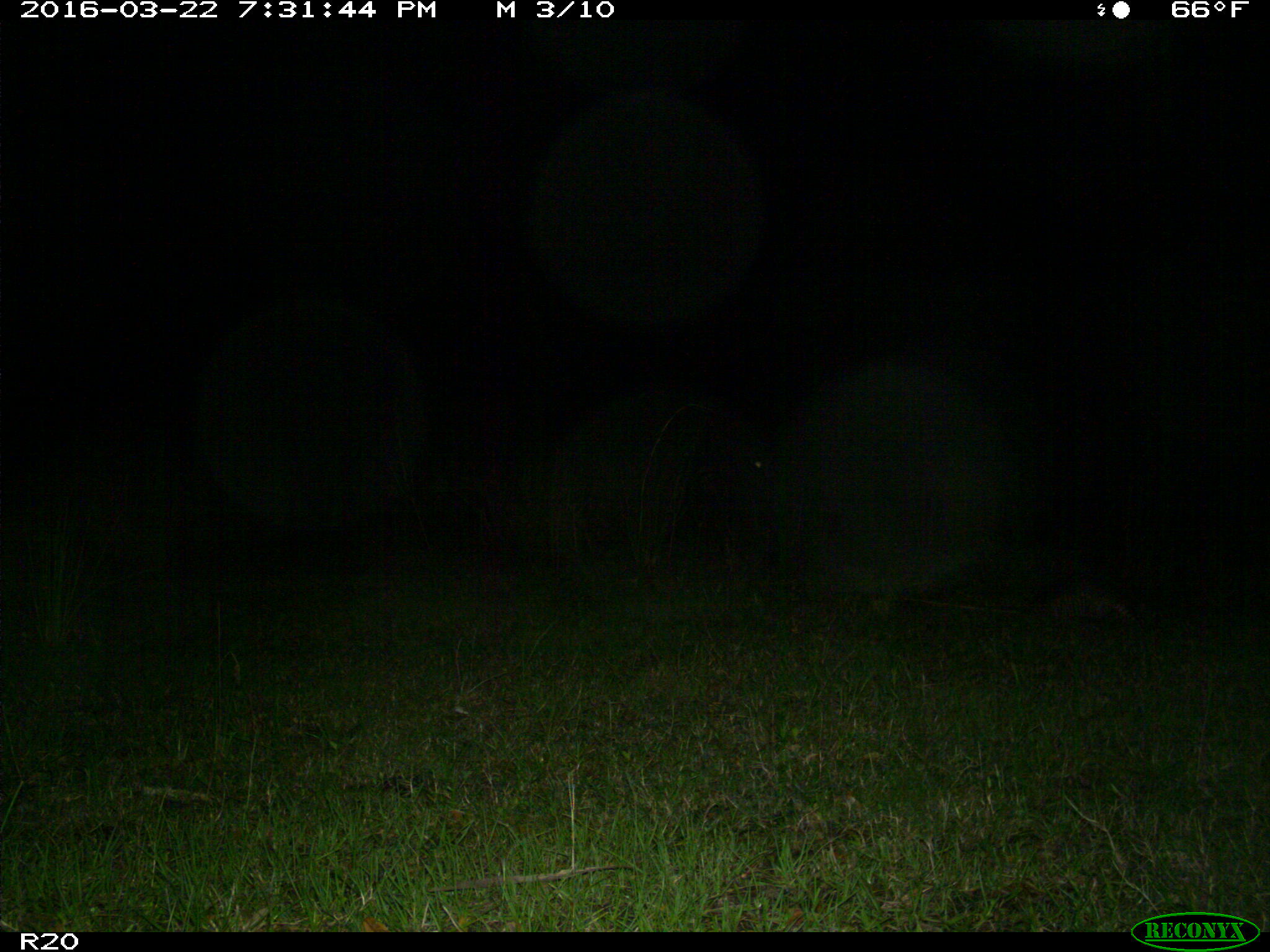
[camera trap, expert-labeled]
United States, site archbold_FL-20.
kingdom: Animalia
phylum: Chordata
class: Mammalia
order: Cingulata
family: Dasypodidae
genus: Dasypus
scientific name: Dasypus novemcinctus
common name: nine-banded armadillo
Dasypus novemcinctus (nine-banded armadillo).